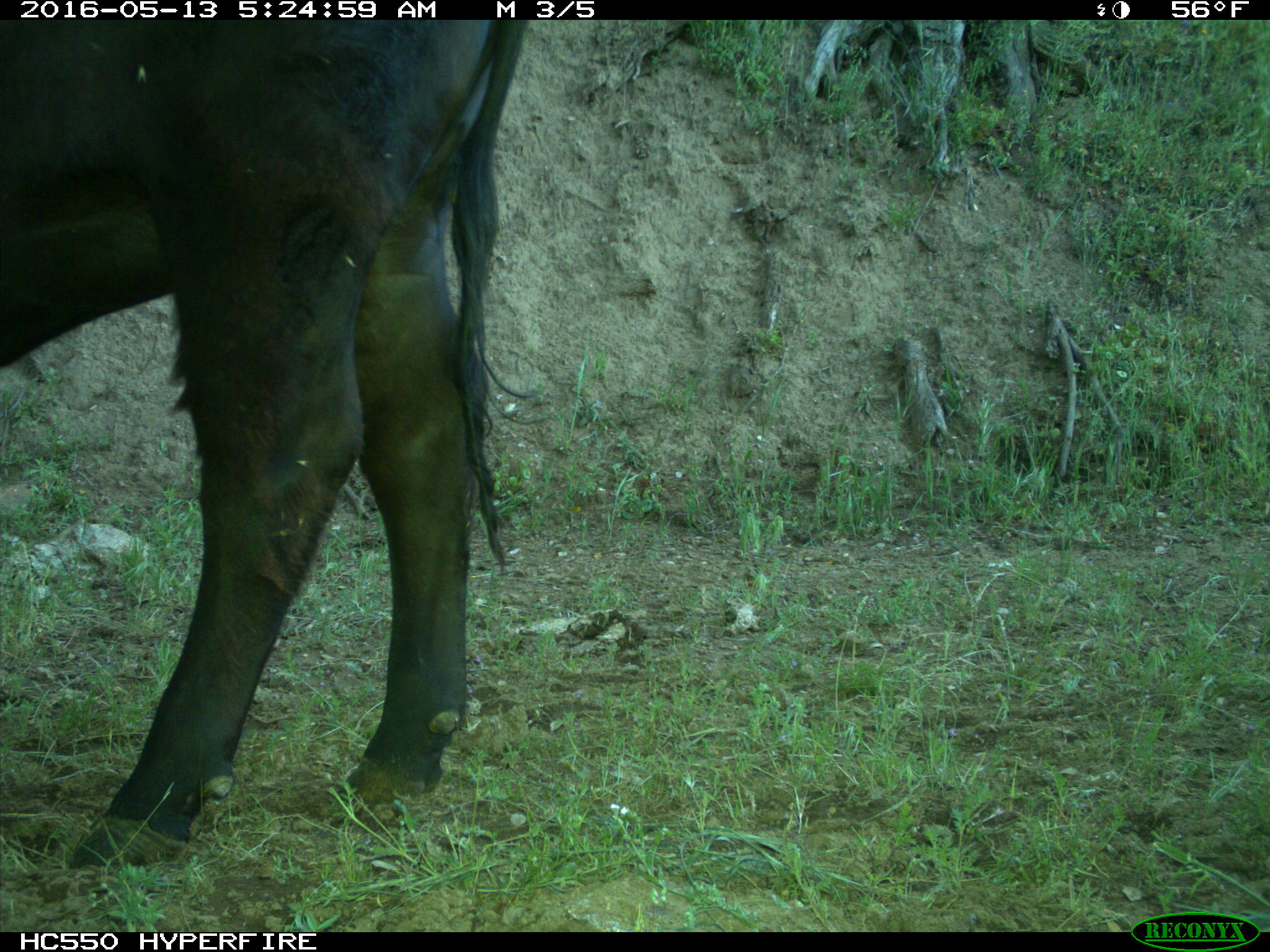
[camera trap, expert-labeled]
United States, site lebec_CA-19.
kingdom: Animalia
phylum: Chordata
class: Mammalia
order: Artiodactyla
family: Bovidae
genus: Bos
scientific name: Bos taurus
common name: domestic cow